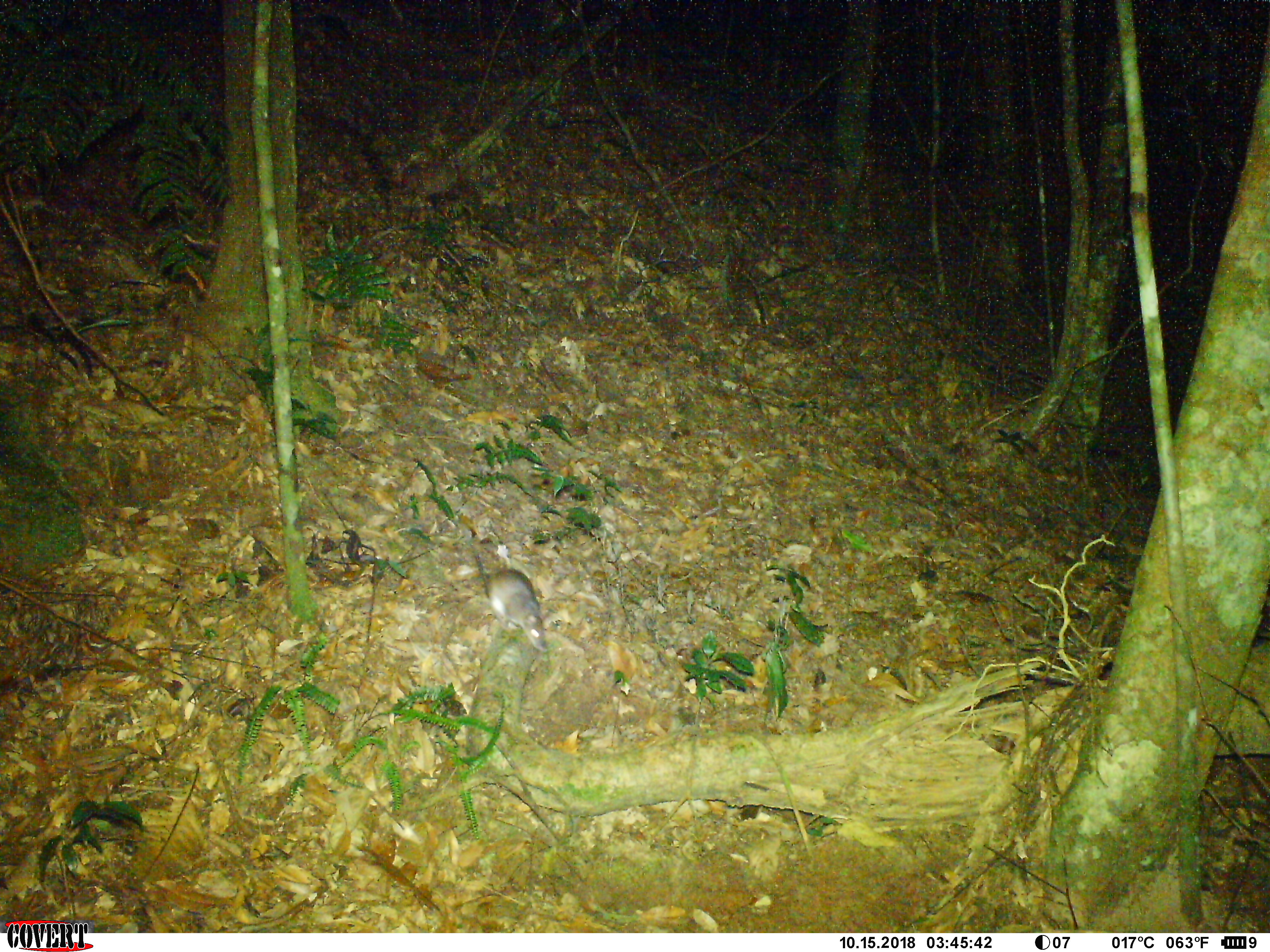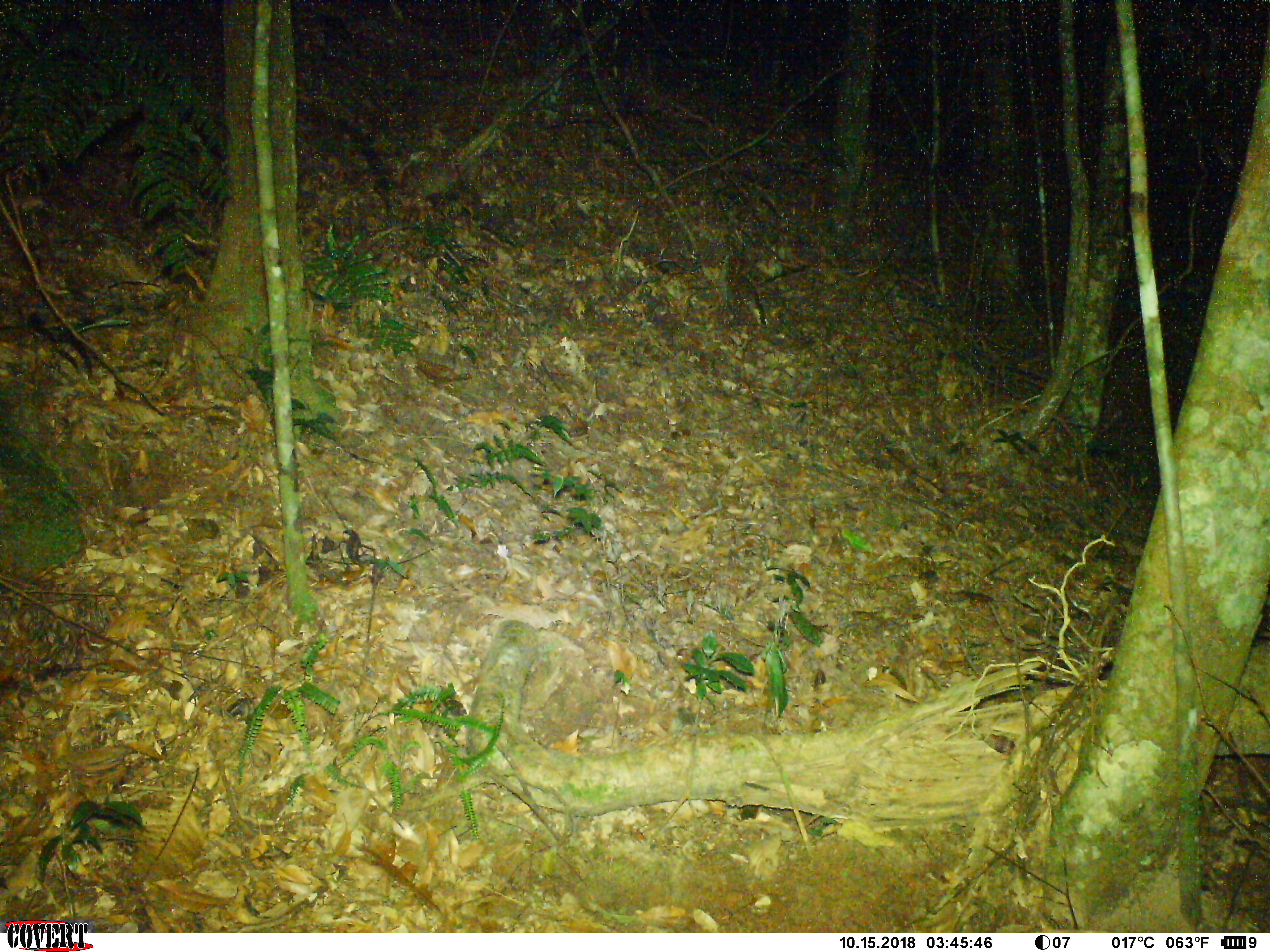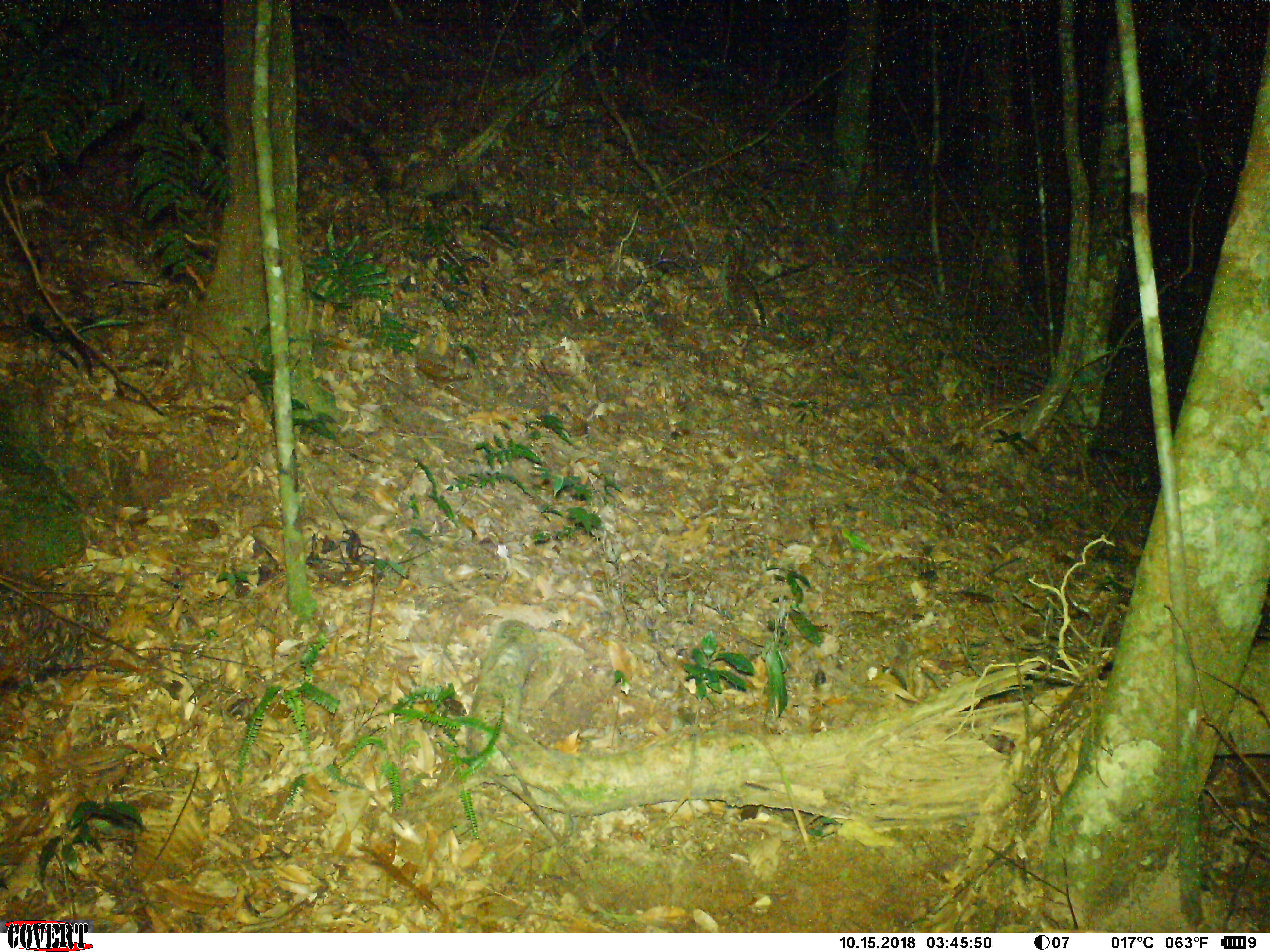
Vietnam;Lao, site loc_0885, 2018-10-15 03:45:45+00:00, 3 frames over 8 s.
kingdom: Animalia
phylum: Chordata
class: Mammalia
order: Rodentia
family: Muridae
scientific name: Muridae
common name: old-world mice and rats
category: unidentified murid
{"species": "unidentified murid (old-world mice and rats) (Muridae)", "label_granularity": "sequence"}